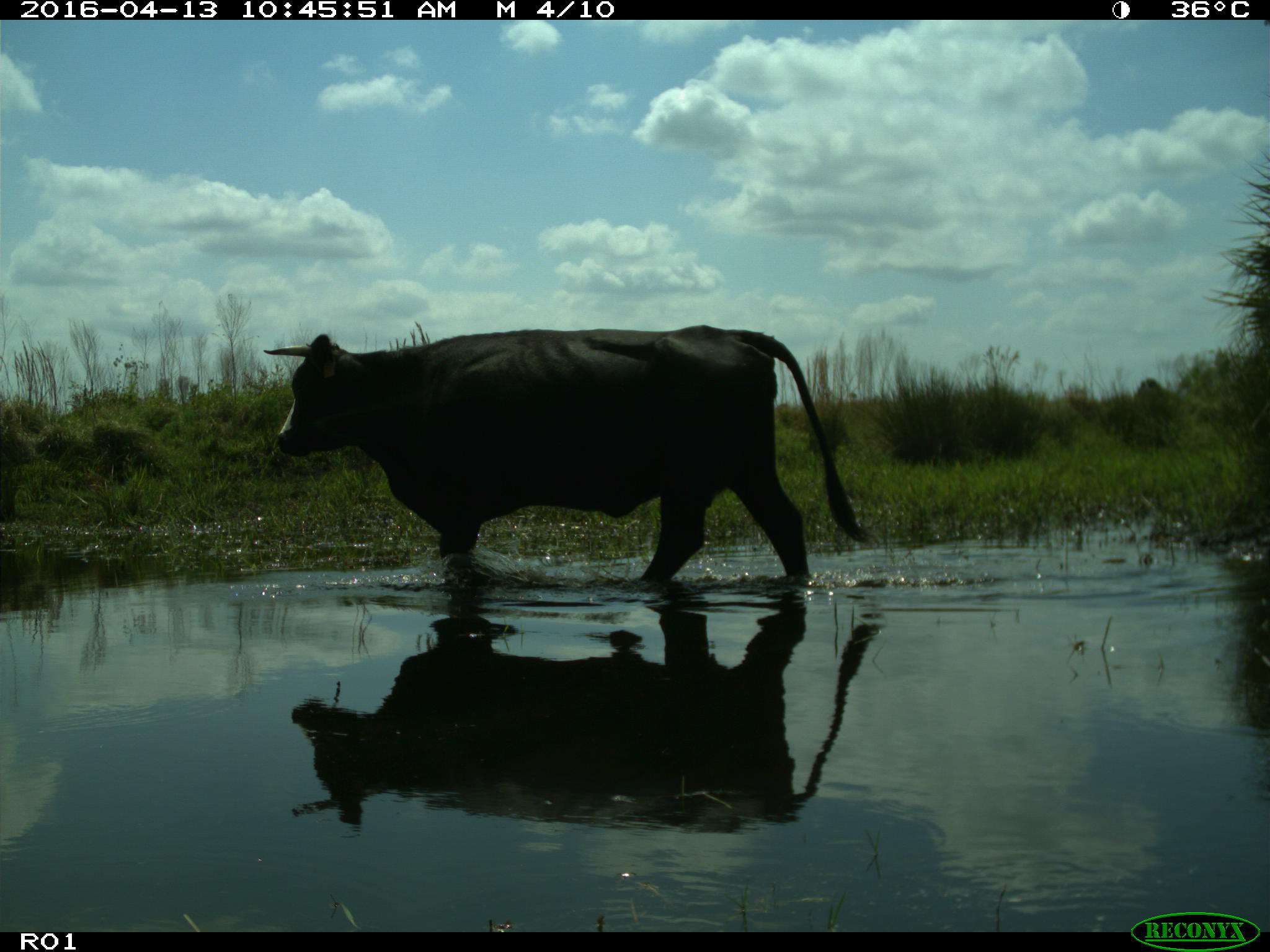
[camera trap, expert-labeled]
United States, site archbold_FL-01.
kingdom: Animalia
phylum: Chordata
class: Mammalia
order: Artiodactyla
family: Bovidae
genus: Bos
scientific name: Bos taurus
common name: domestic cow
Bos taurus (domestic cow).